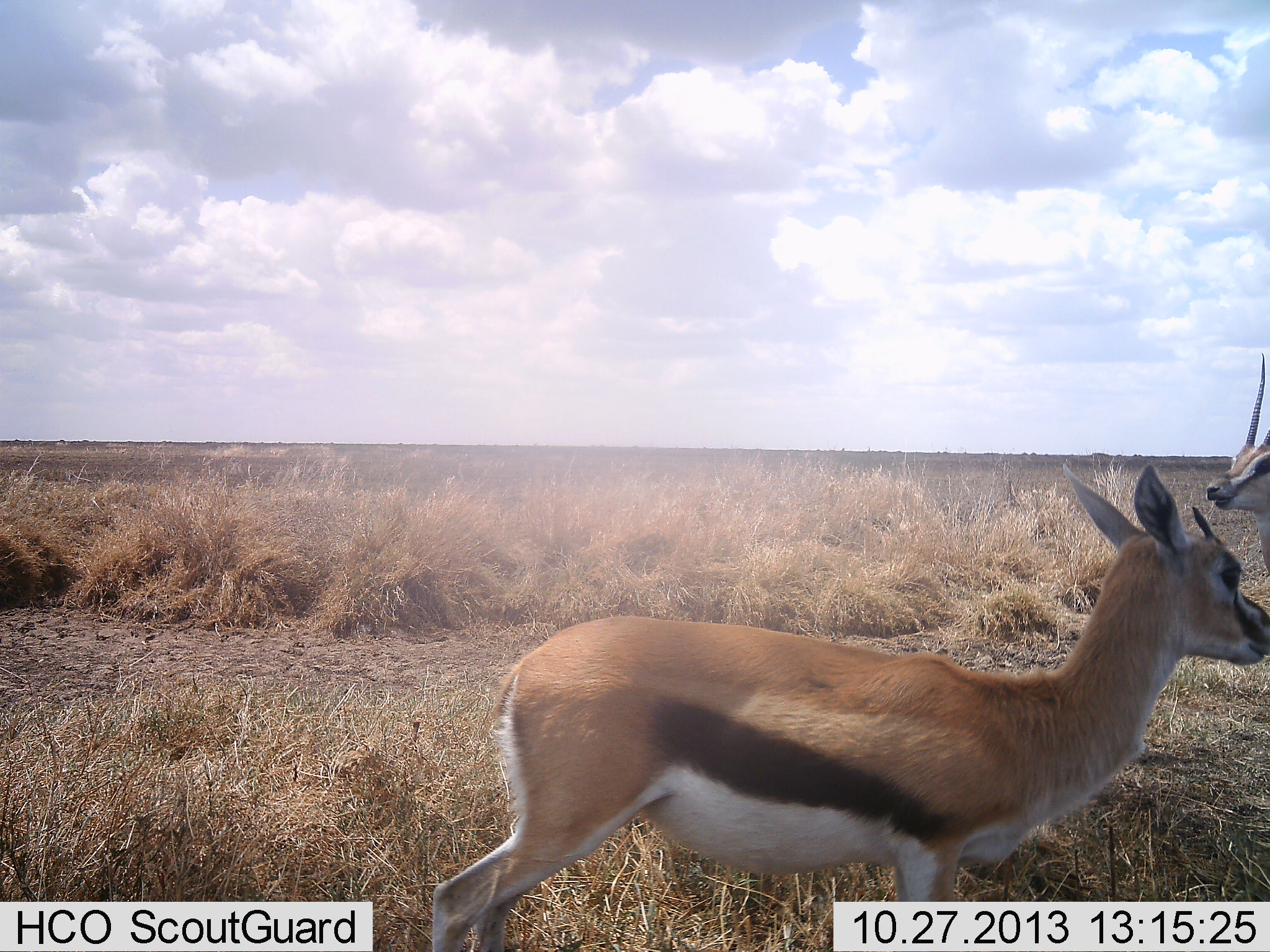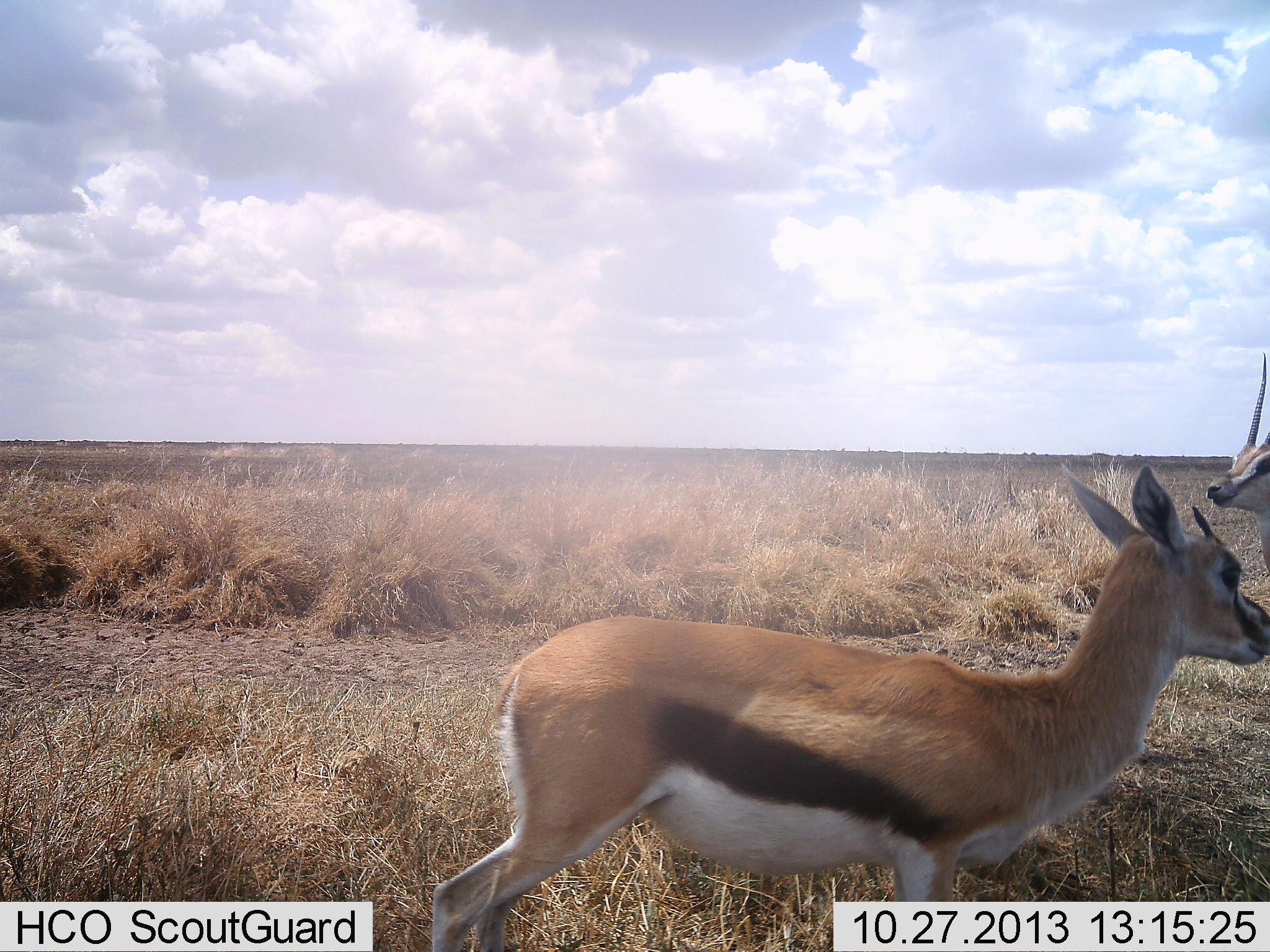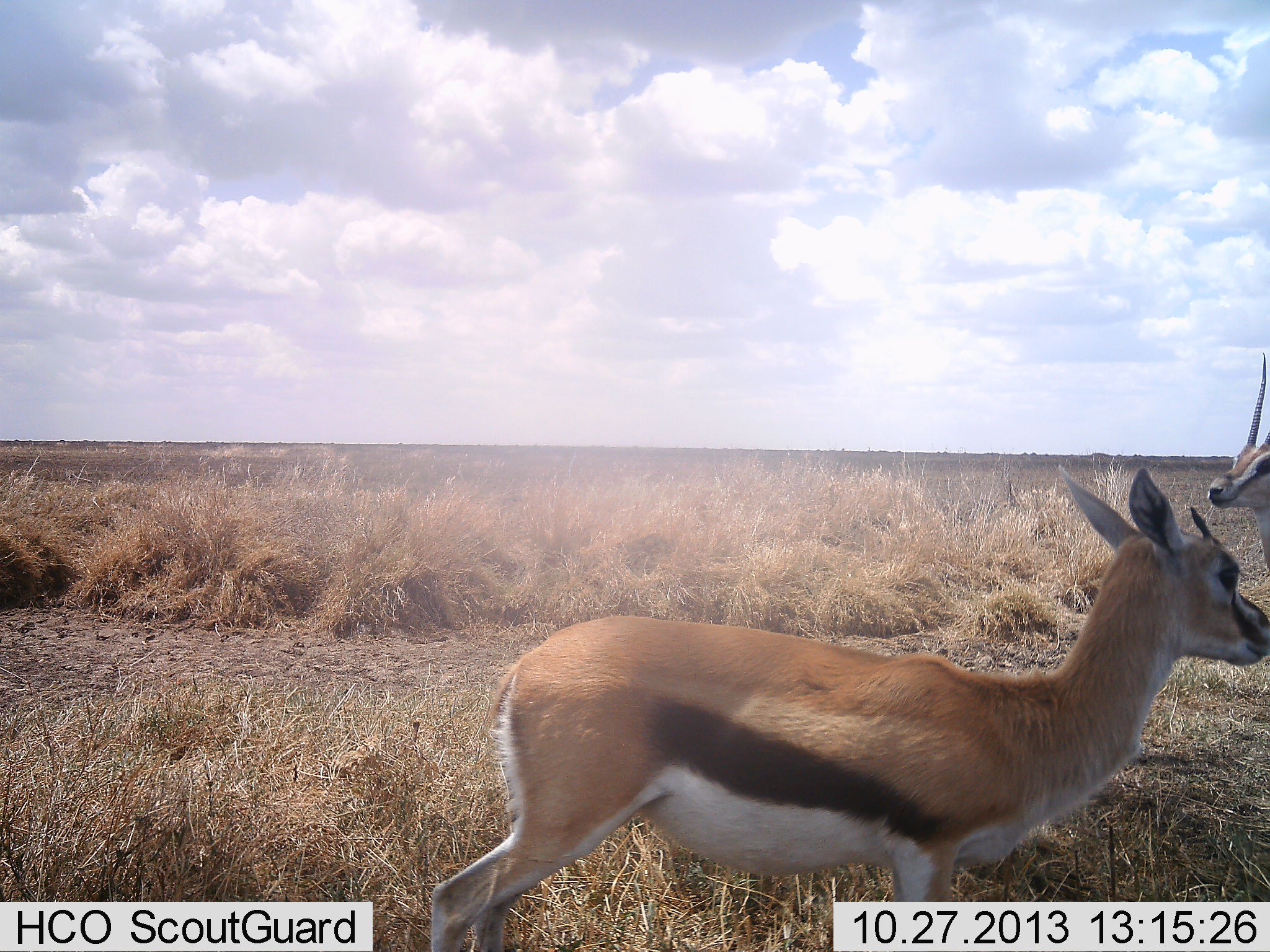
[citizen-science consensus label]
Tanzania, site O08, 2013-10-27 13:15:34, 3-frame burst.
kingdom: Animalia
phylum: Chordata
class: Mammalia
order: Artiodactyla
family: Bovidae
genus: Eudorcas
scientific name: Eudorcas thomsonii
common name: thomson's gazelle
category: gazellethomsons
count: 2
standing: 100%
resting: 0%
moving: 0%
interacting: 0%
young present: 0%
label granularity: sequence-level